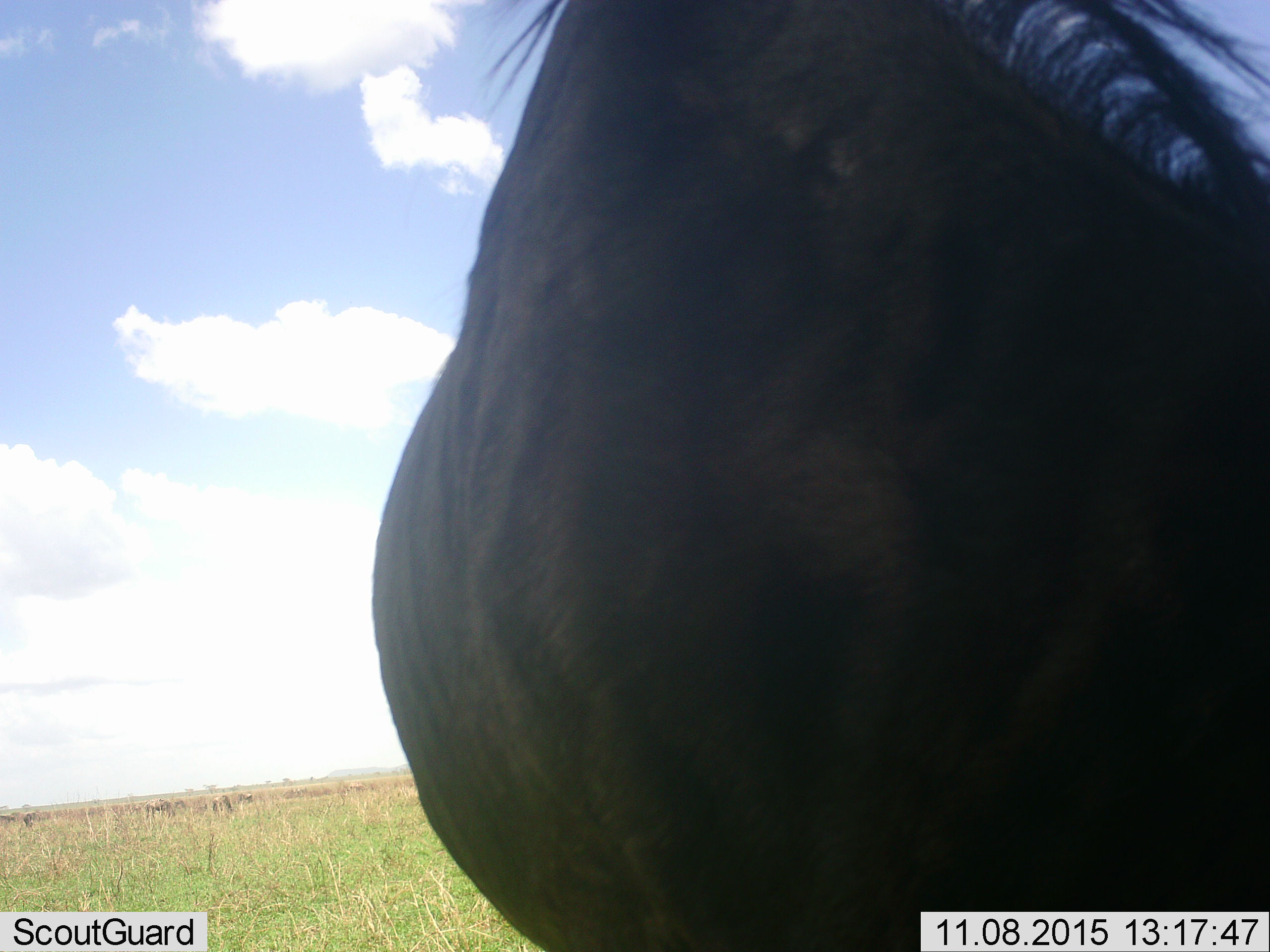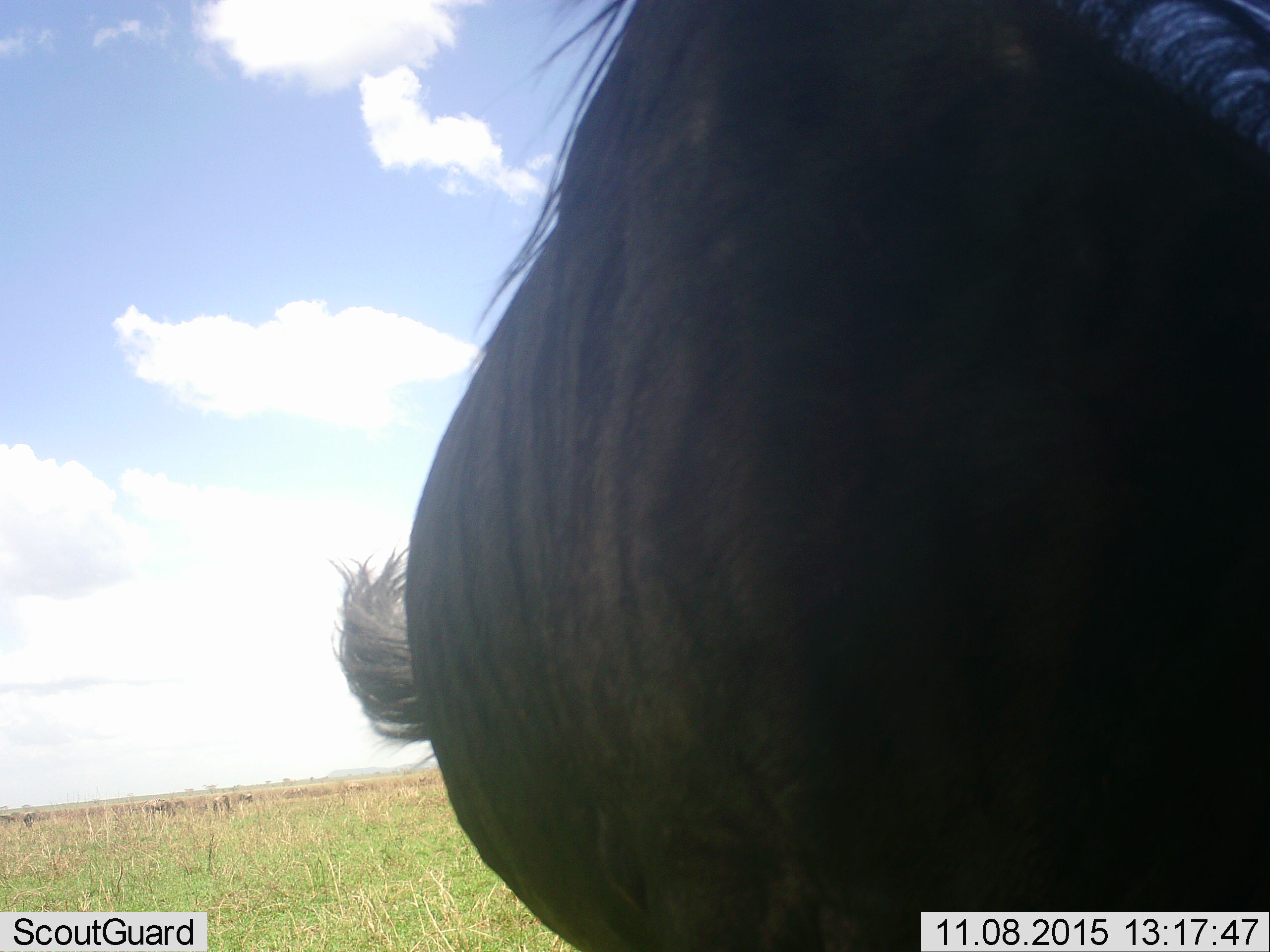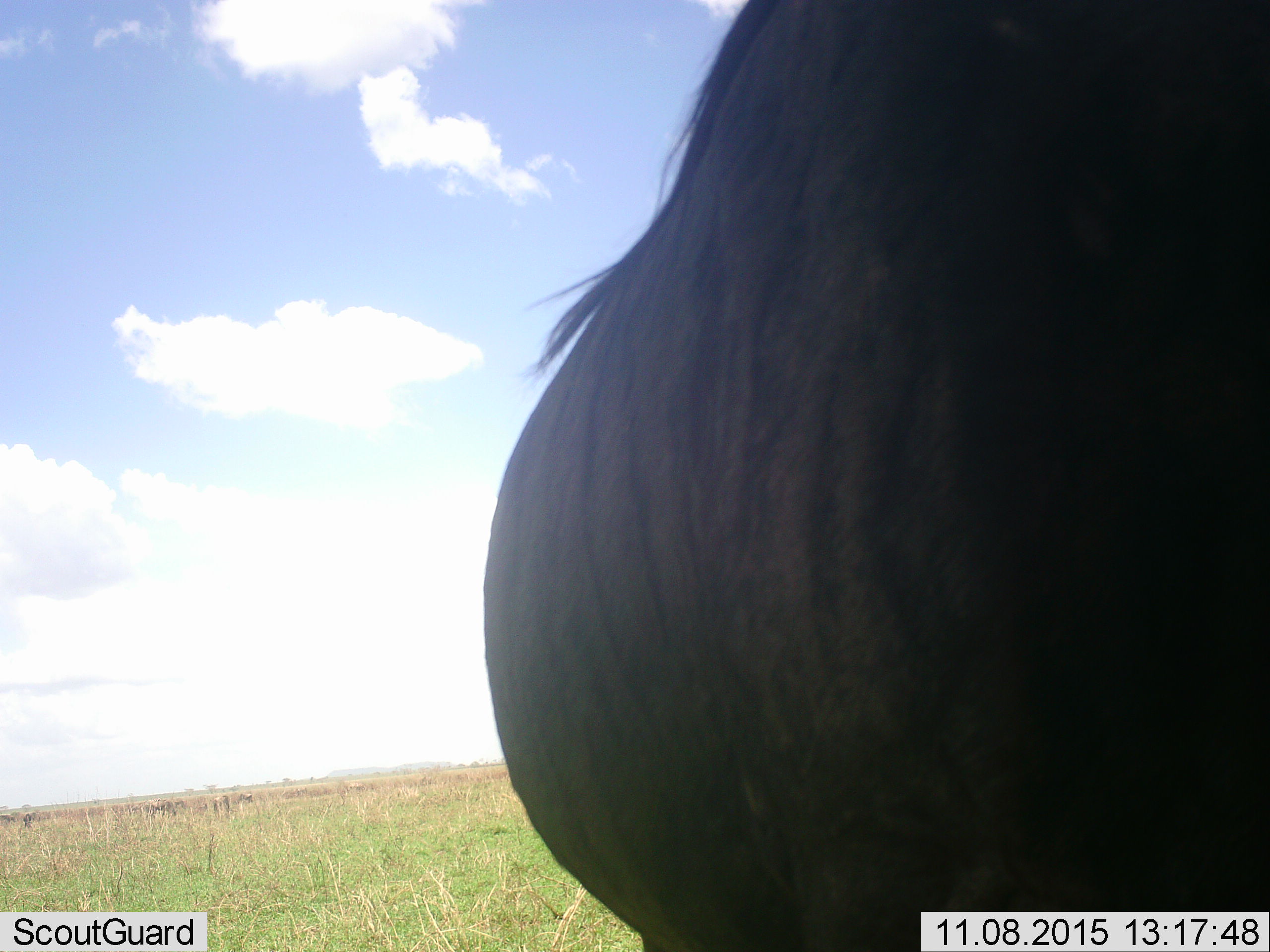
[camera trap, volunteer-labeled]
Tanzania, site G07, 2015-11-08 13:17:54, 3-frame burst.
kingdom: Animalia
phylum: Chordata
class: Mammalia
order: Artiodactyla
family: Bovidae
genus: Connochaetes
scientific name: Connochaetes taurinus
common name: blue wildebeest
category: wildebeest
Wildebeest (blue wildebeest) (Connochaetes taurinus), count 1. Behavior (volunteer vote fractions): standing 30%, resting 0%, moving 30%, interacting 10%. Young present (vote fraction): 0%. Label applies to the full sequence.